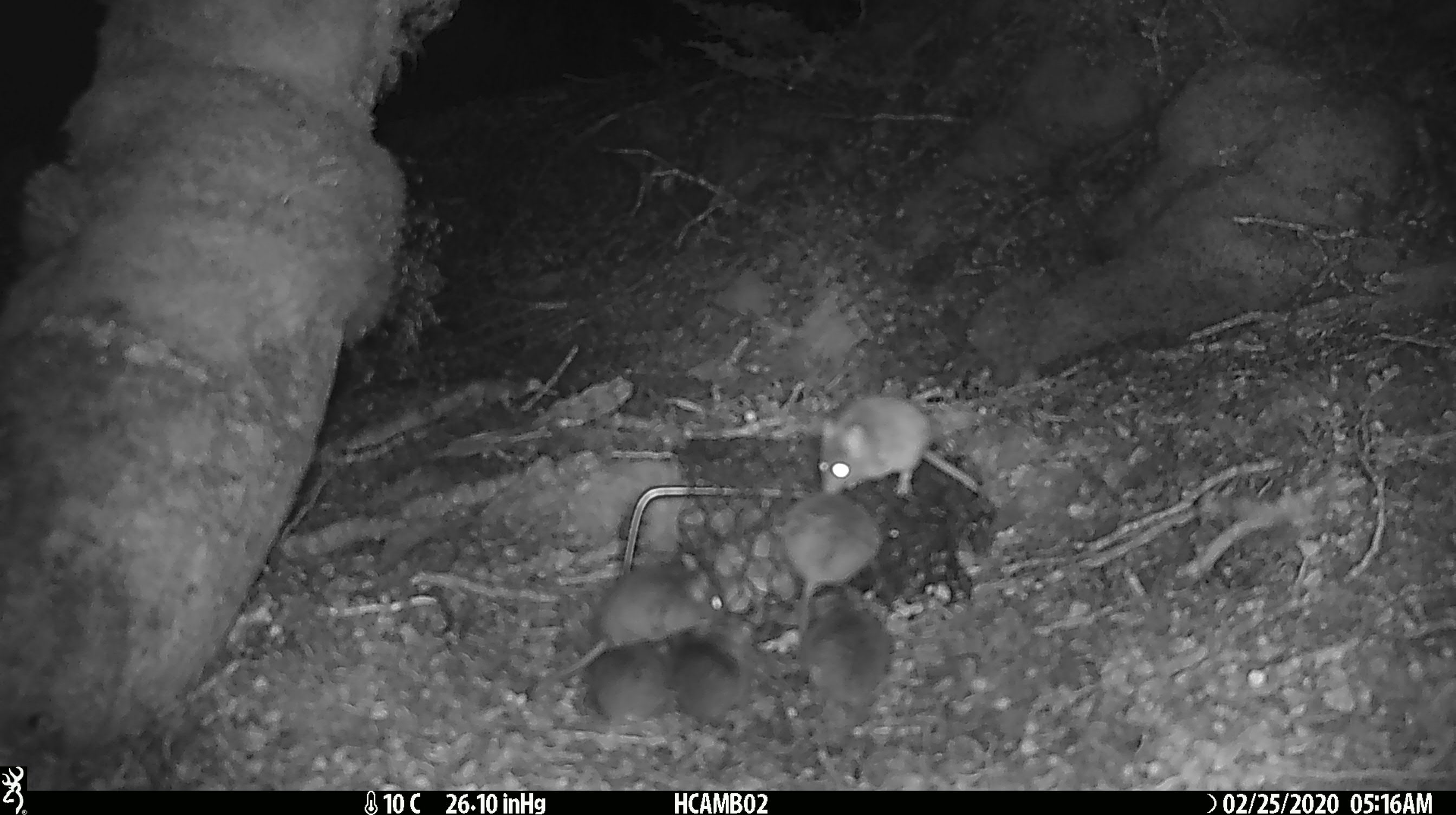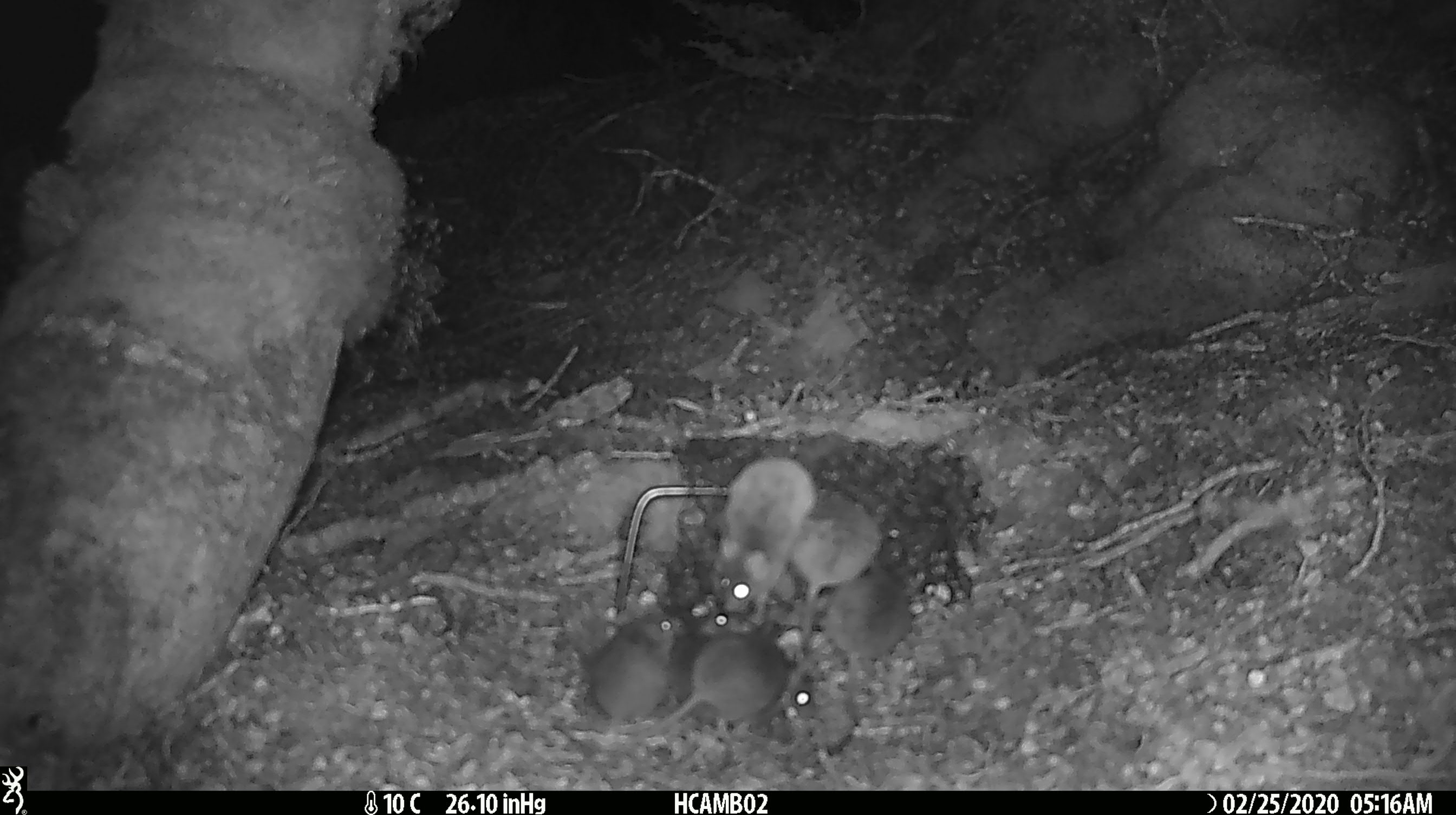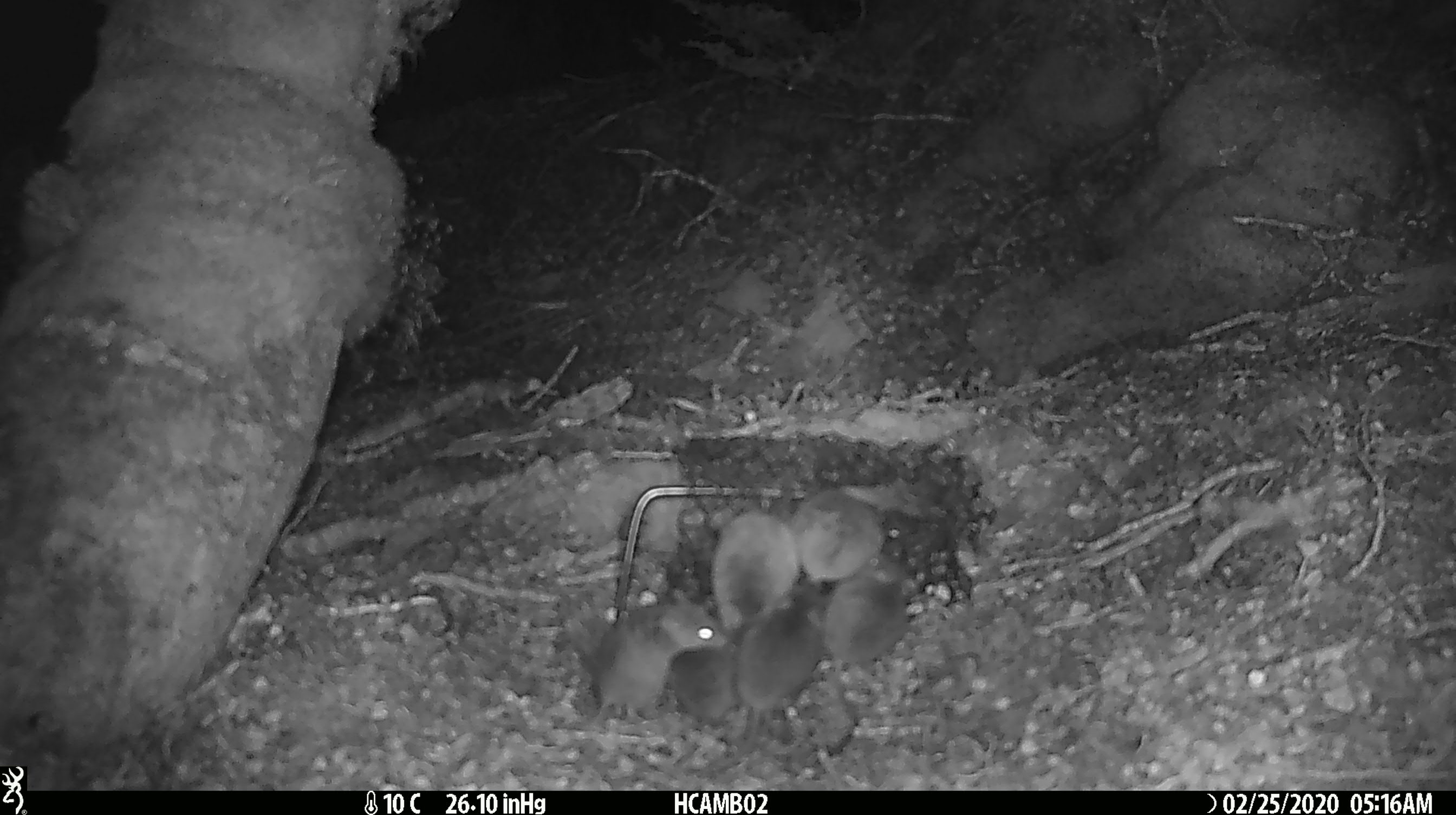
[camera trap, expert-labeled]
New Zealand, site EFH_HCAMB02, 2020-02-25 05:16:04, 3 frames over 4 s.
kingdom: Animalia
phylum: Chordata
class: Mammalia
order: Rodentia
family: Muridae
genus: Mus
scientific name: Mus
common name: mouse